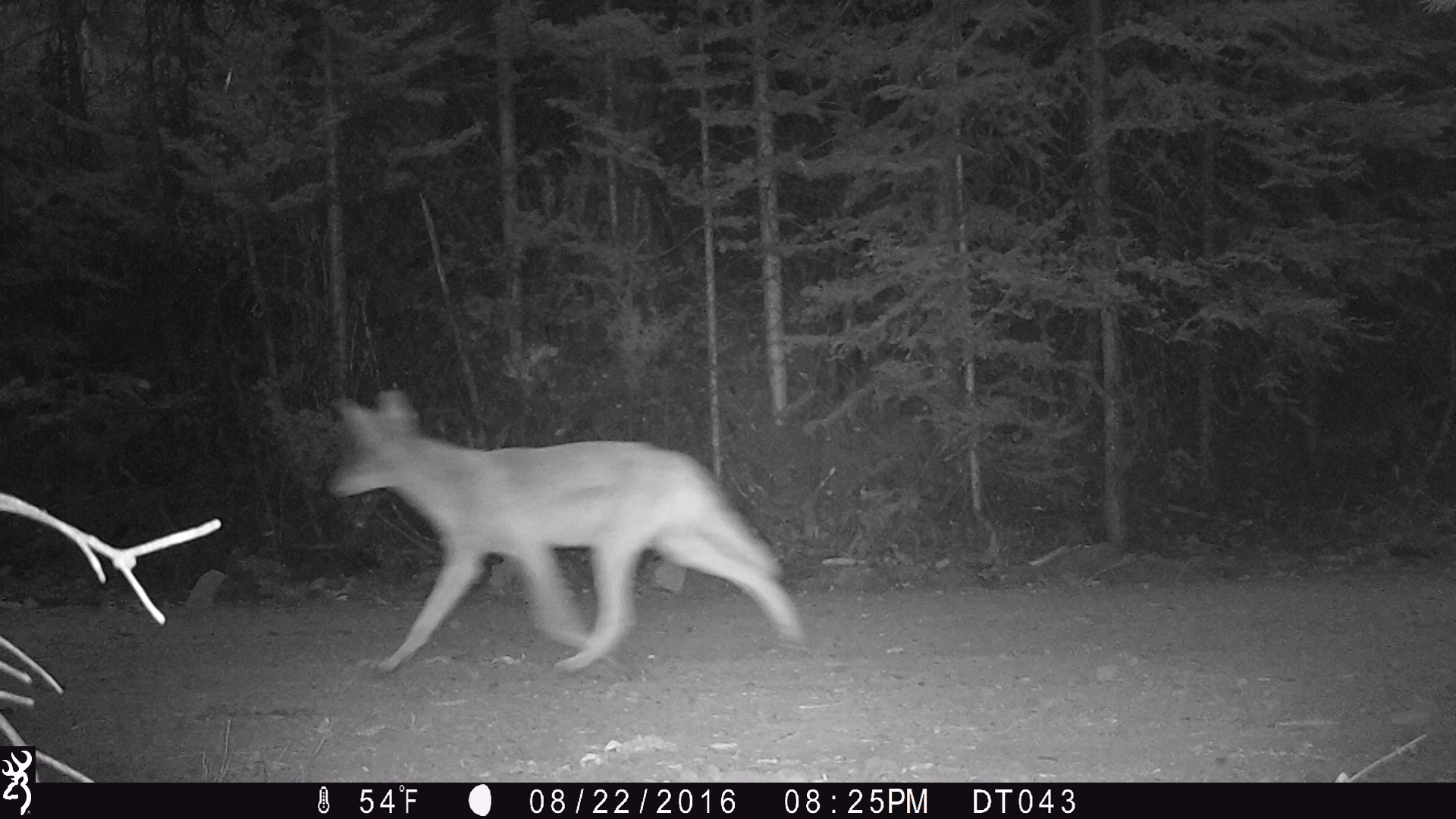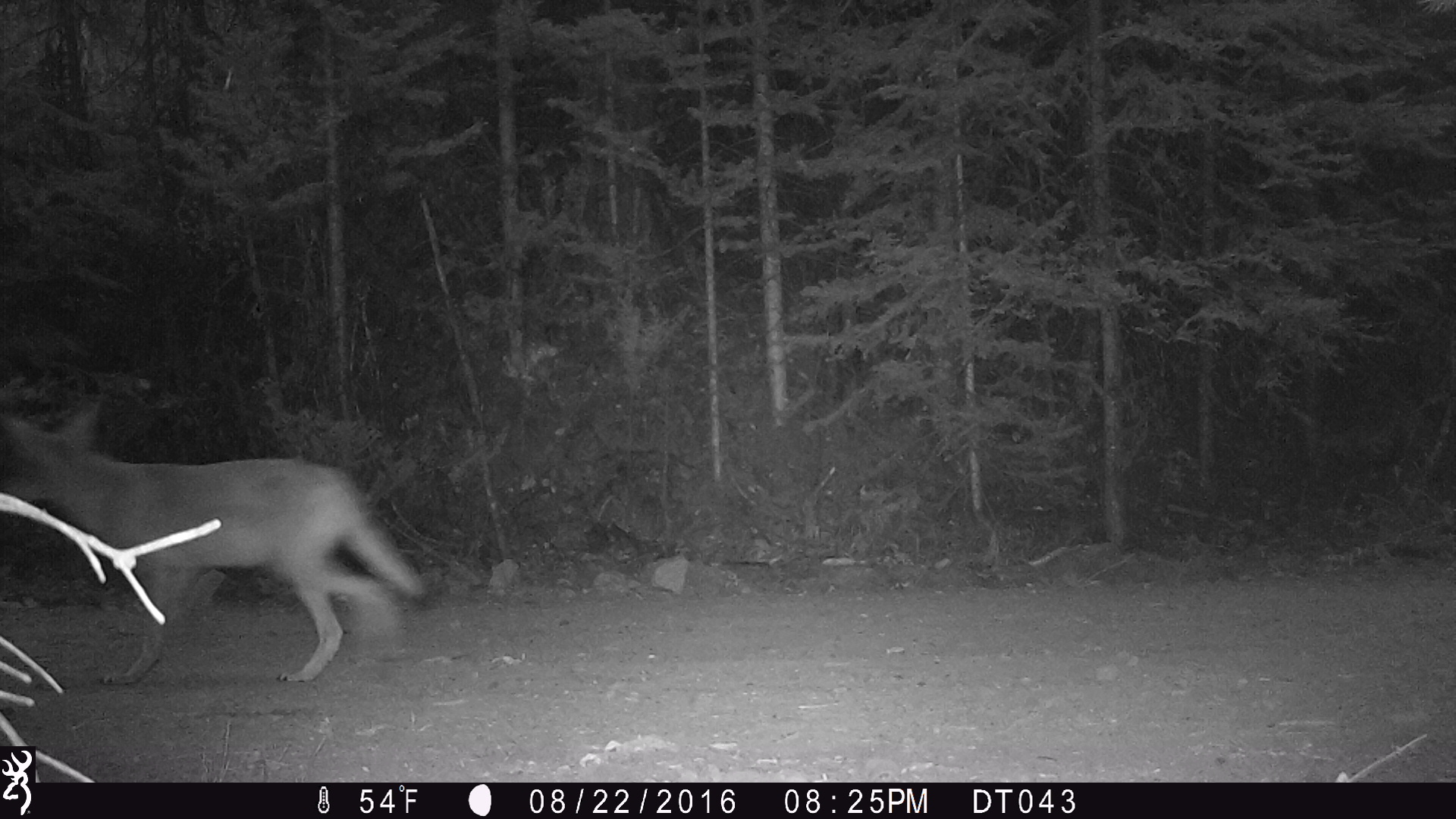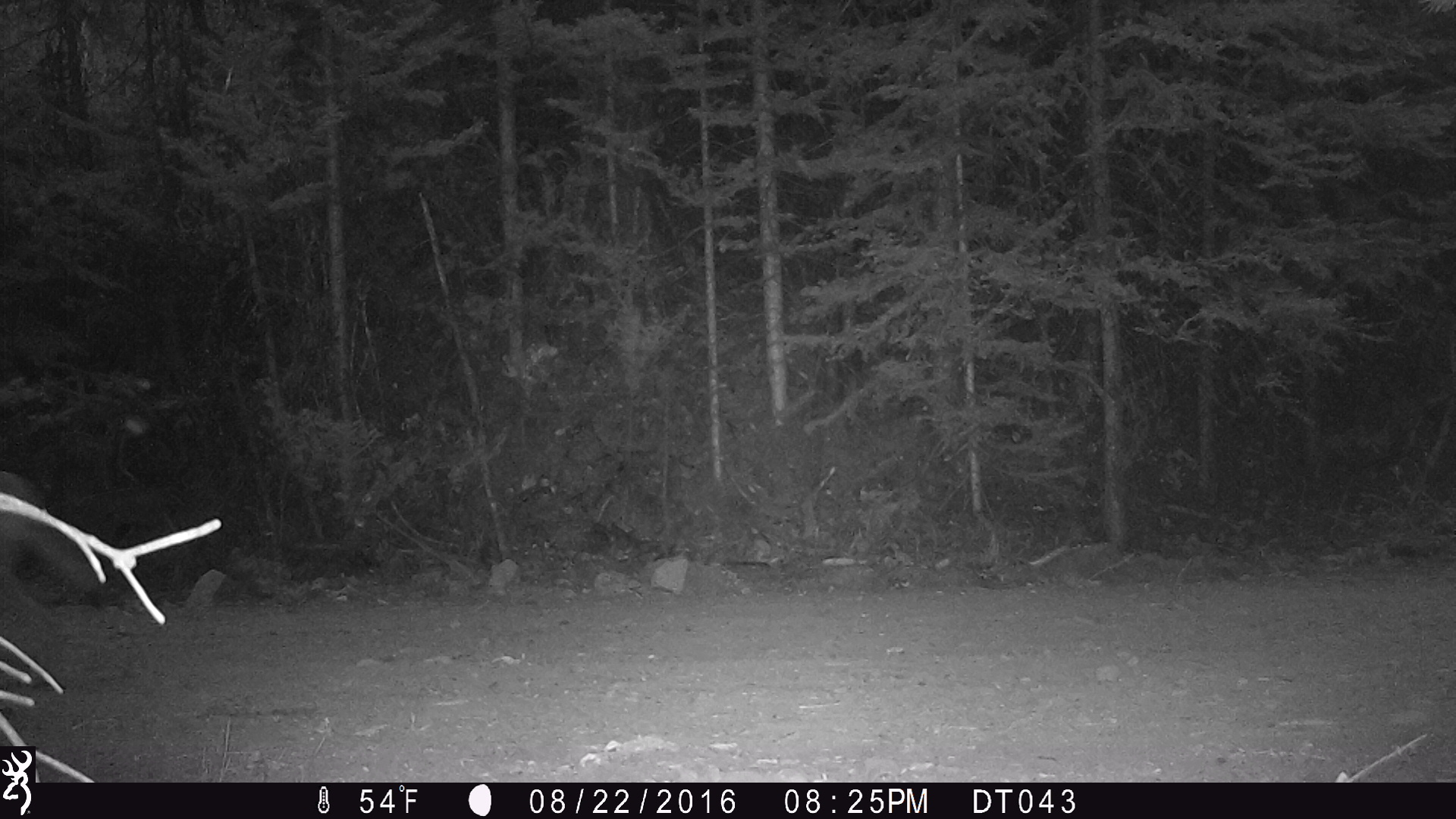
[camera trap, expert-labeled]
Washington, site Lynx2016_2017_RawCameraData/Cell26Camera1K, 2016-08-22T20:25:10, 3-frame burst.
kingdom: Animalia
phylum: Chordata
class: Mammalia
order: Carnivora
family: Canidae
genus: Canis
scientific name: Canis latrans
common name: coyote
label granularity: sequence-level